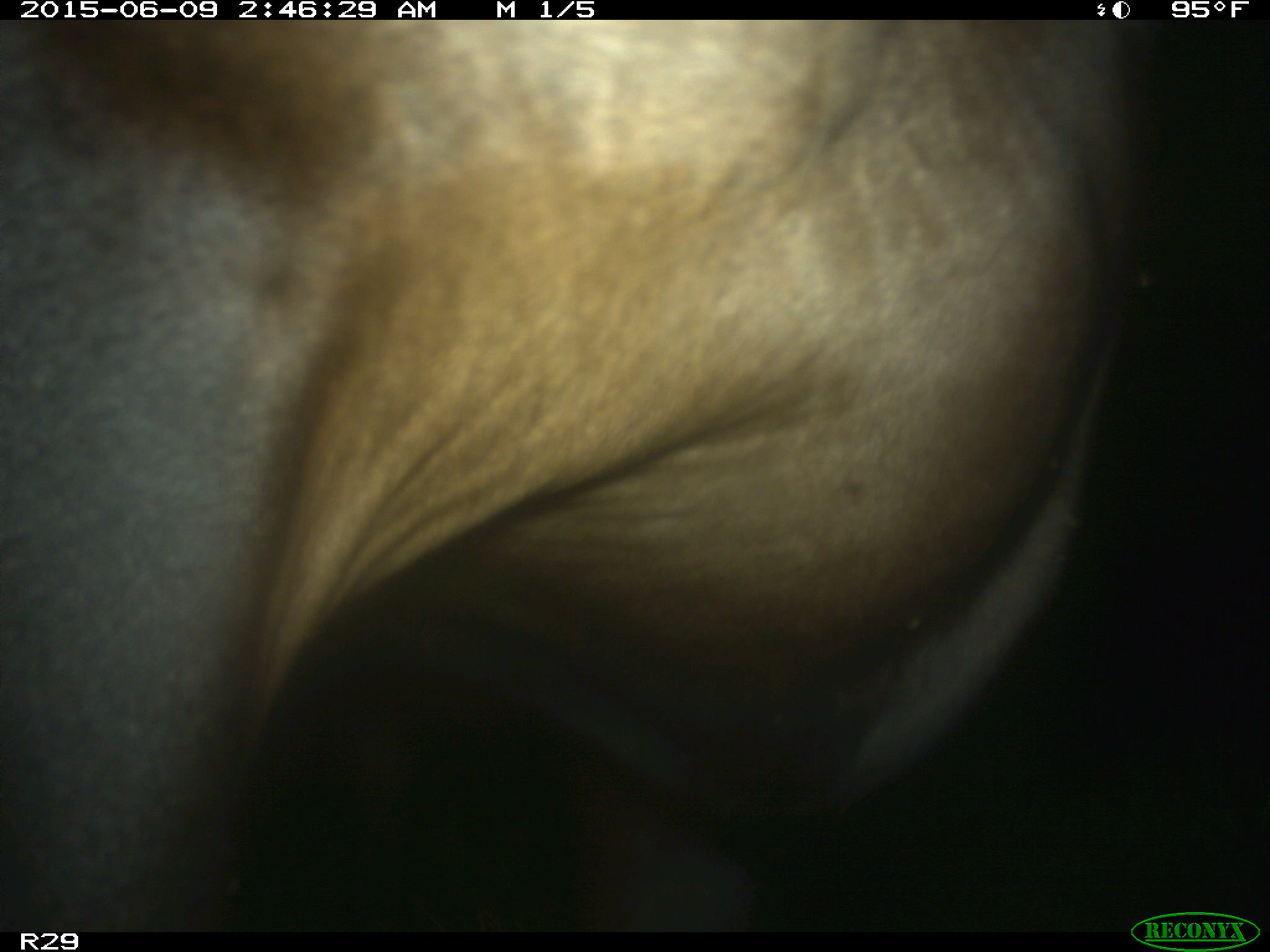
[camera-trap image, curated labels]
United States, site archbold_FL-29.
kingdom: Animalia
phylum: Chordata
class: Mammalia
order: Artiodactyla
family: Bovidae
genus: Bos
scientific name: Bos taurus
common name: domestic cow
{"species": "Bos taurus (domestic cow)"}